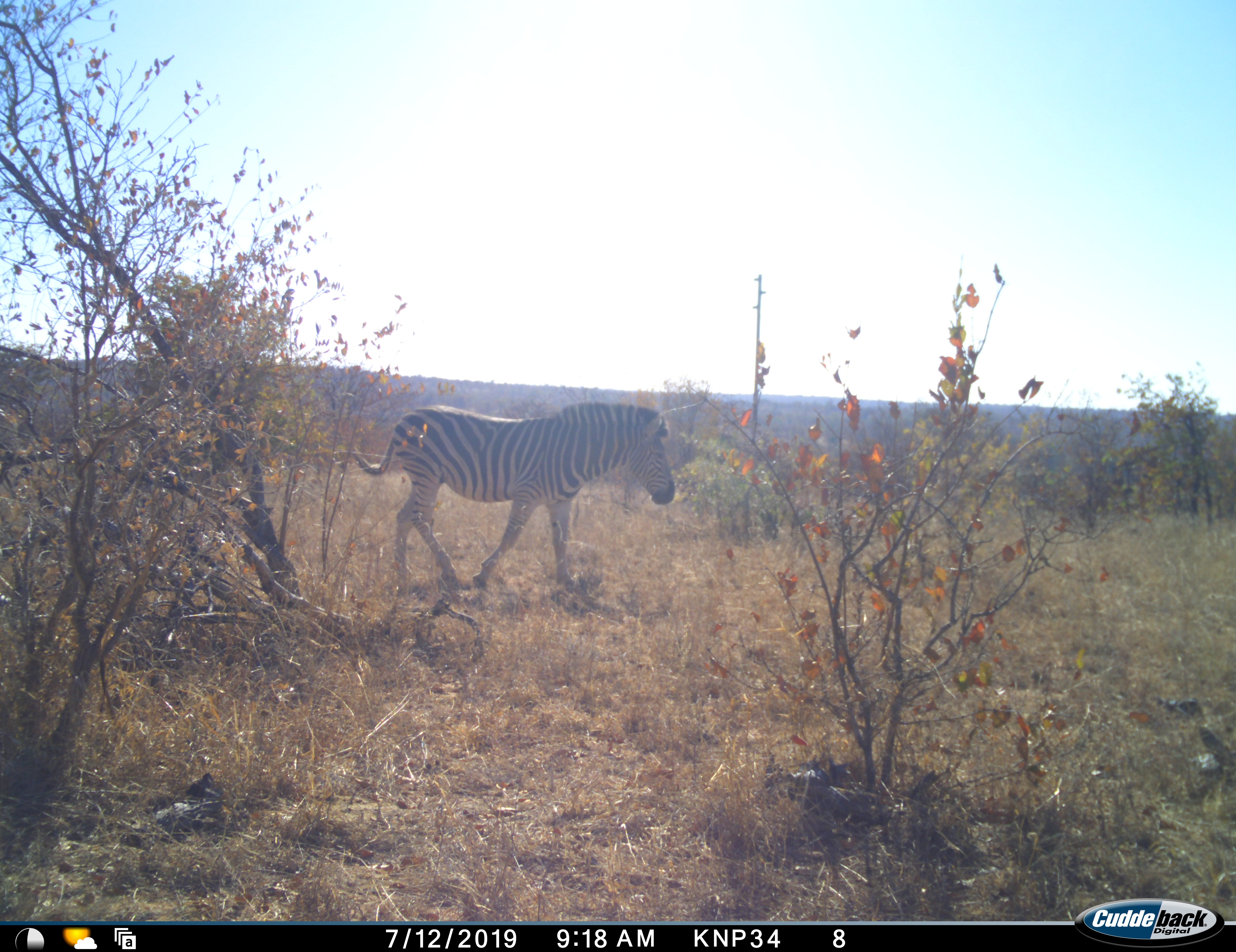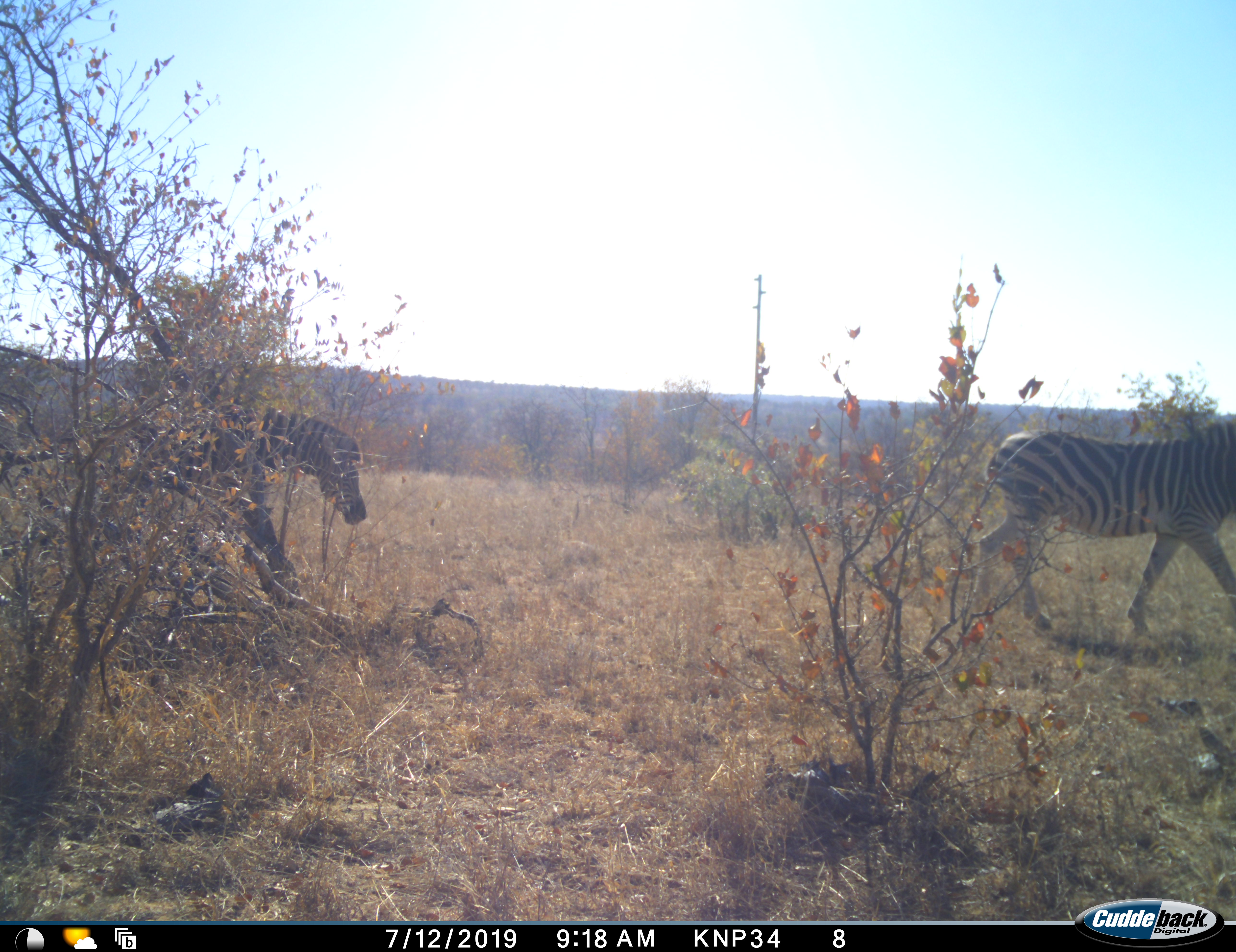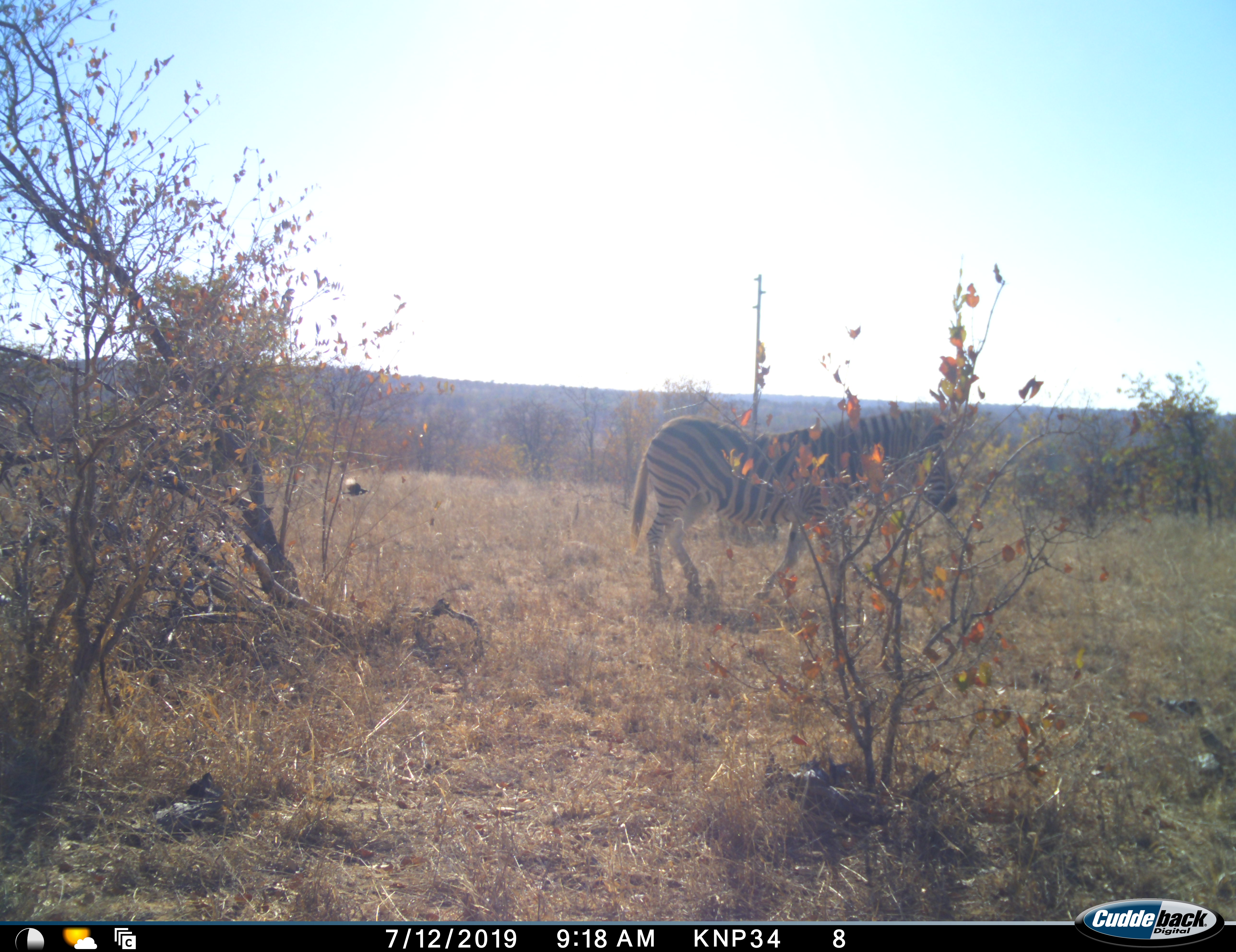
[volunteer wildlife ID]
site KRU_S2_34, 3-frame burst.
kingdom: Animalia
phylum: Chordata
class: Mammalia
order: Perissodactyla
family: Equidae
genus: Equus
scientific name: Equus quagga burchellii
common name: burchell's zebra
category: zebraburchells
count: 2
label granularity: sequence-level